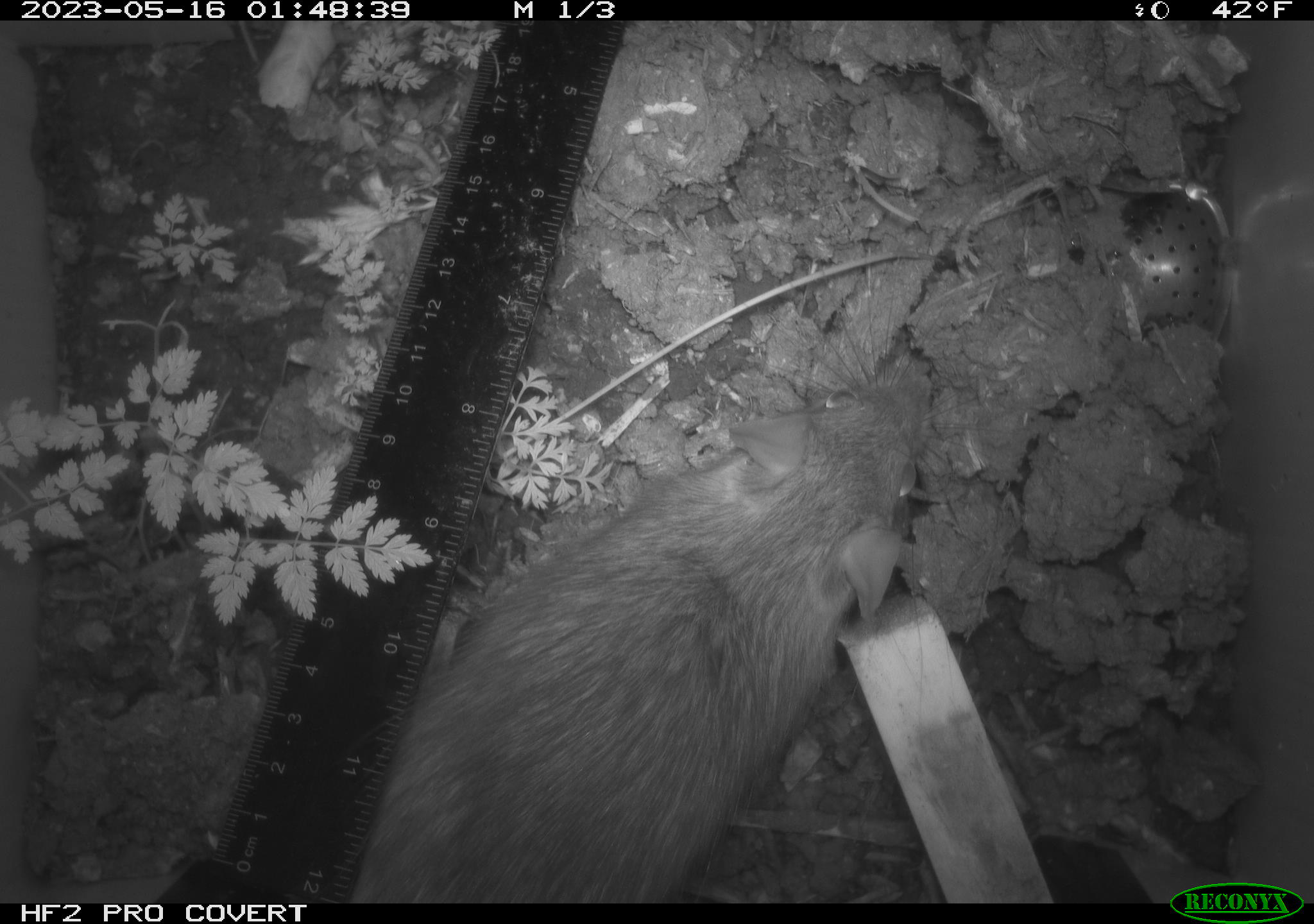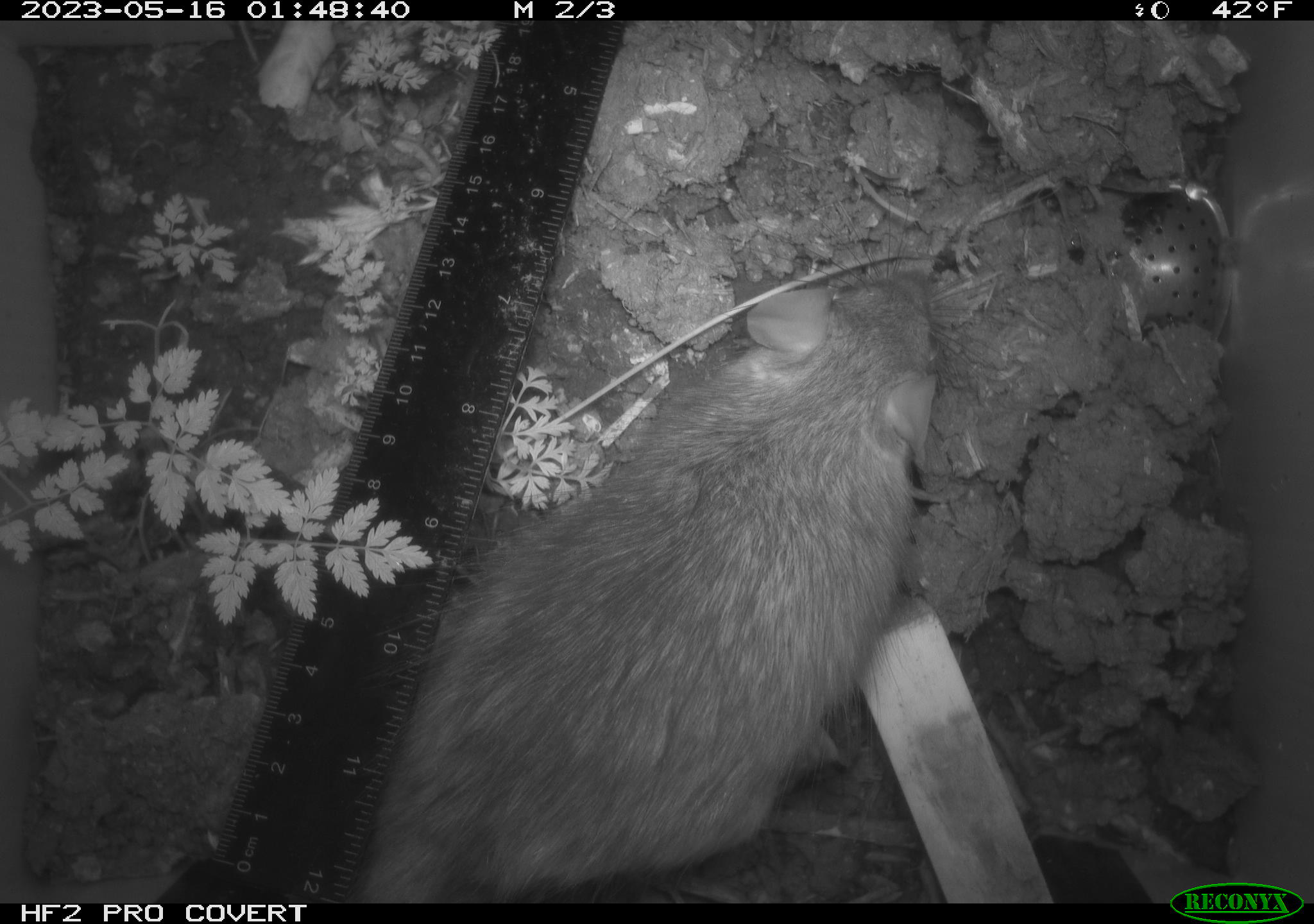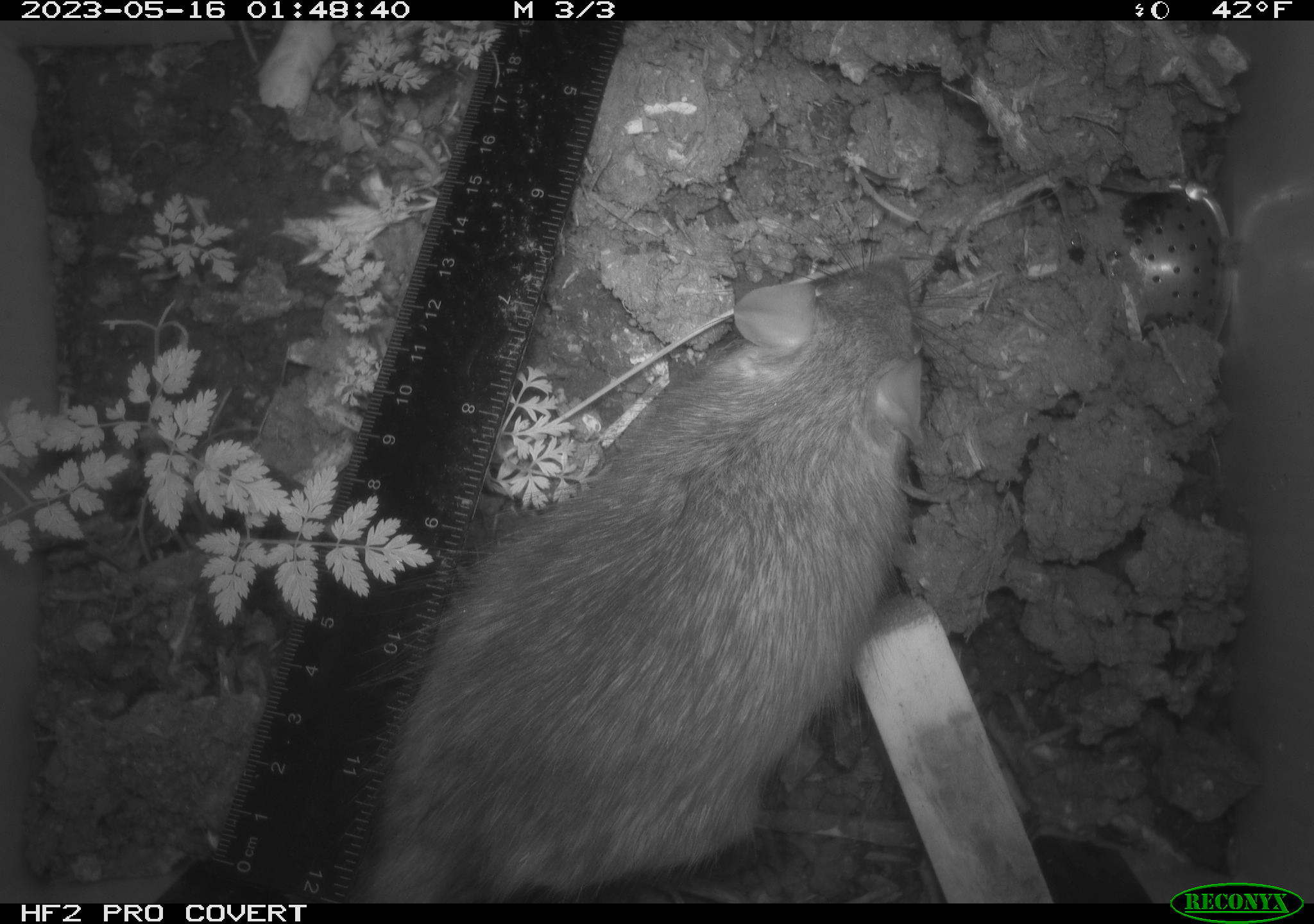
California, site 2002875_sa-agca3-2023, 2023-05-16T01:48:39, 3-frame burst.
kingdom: Animalia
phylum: Chordata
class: Mammalia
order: Rodentia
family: Muridae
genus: Rattus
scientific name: Rattus rattus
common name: house rat